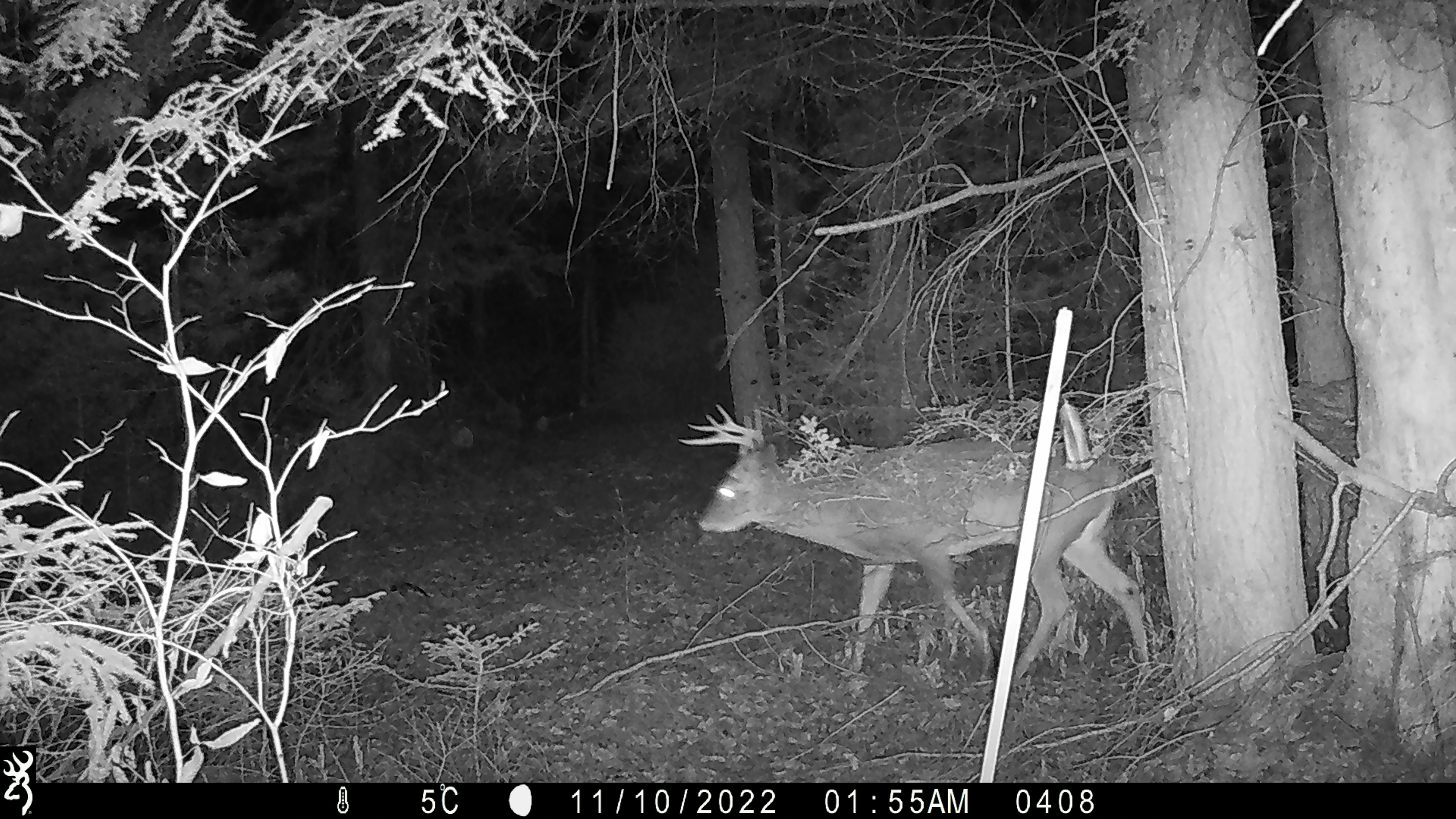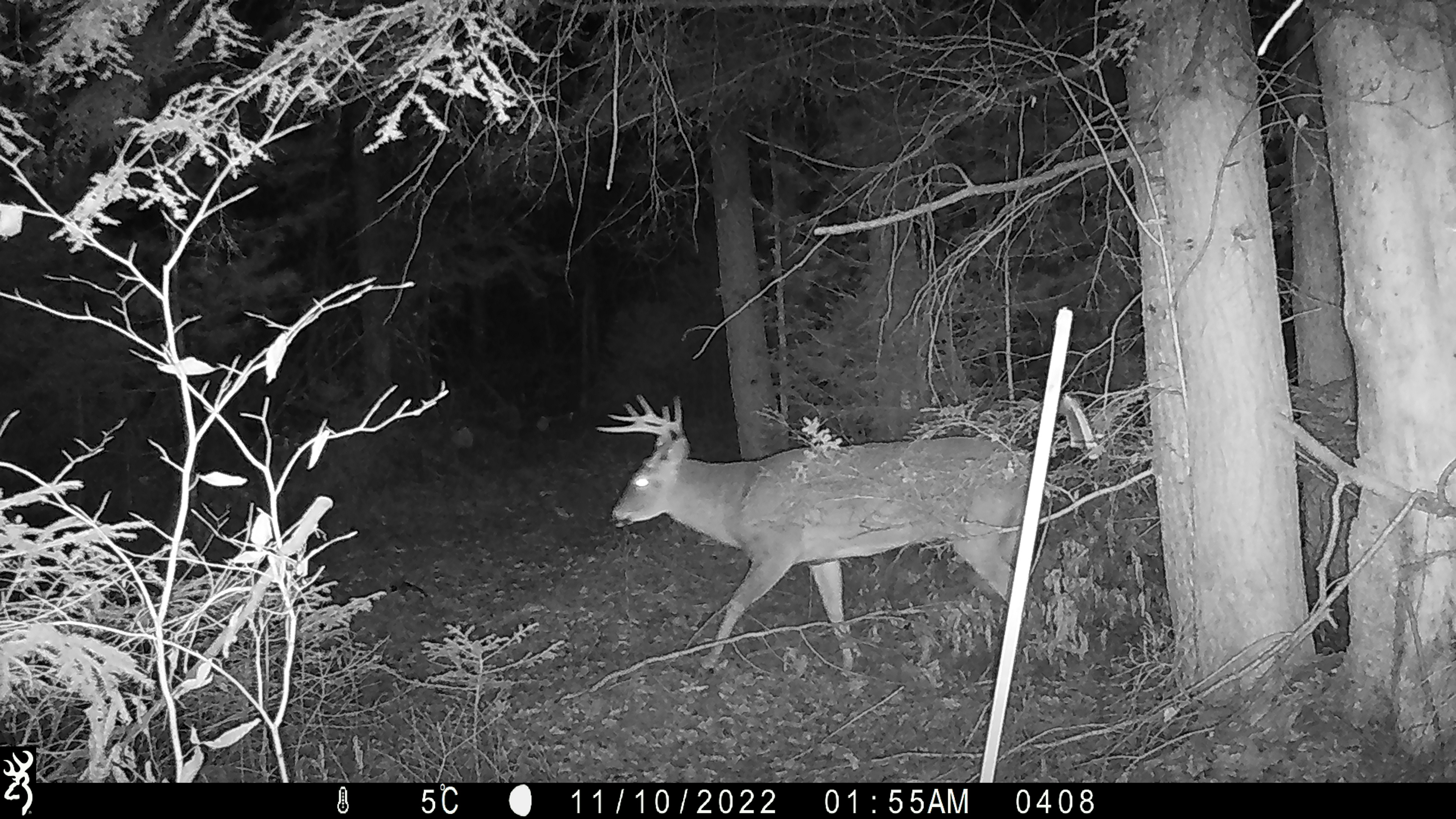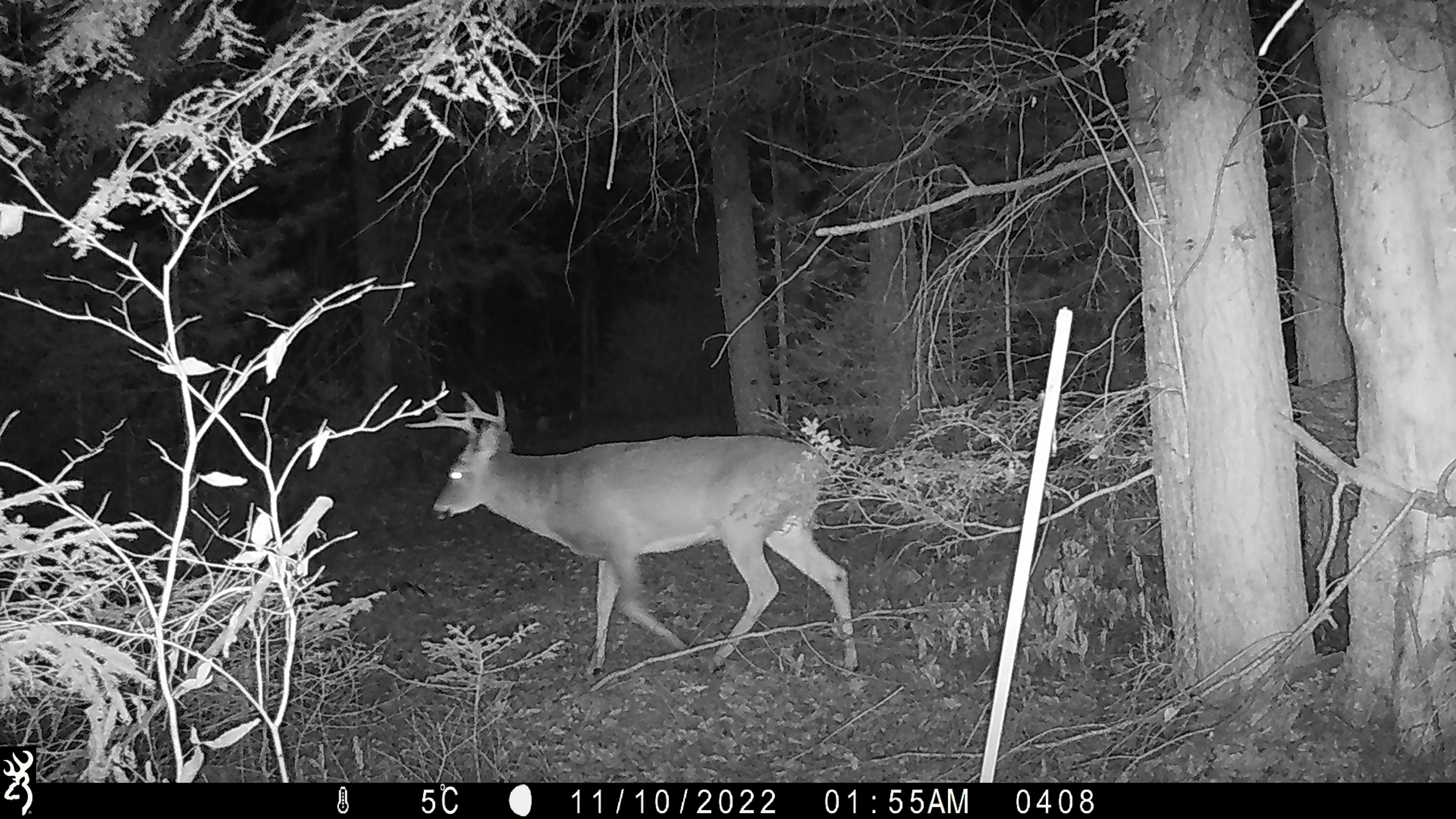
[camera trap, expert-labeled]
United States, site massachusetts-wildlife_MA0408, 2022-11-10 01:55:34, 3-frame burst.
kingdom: Animalia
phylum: Chordata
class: Mammalia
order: Artiodactyla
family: Cervidae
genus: Odocoileus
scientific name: Odocoileus virginianus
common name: white-tailed deer